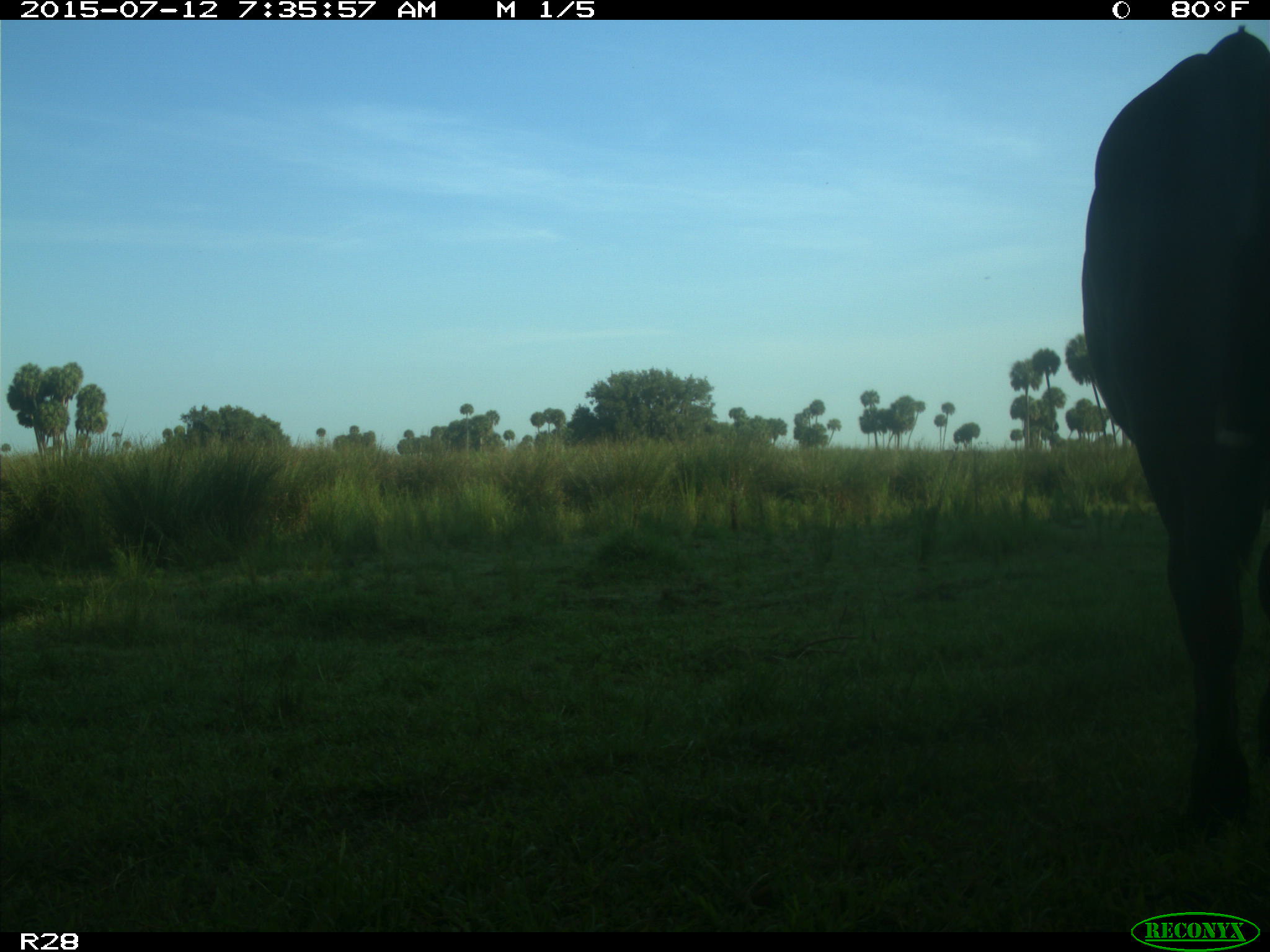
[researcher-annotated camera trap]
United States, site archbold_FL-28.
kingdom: Animalia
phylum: Chordata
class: Mammalia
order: Artiodactyla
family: Bovidae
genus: Bos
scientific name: Bos taurus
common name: domestic cow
Bos taurus (domestic cow).